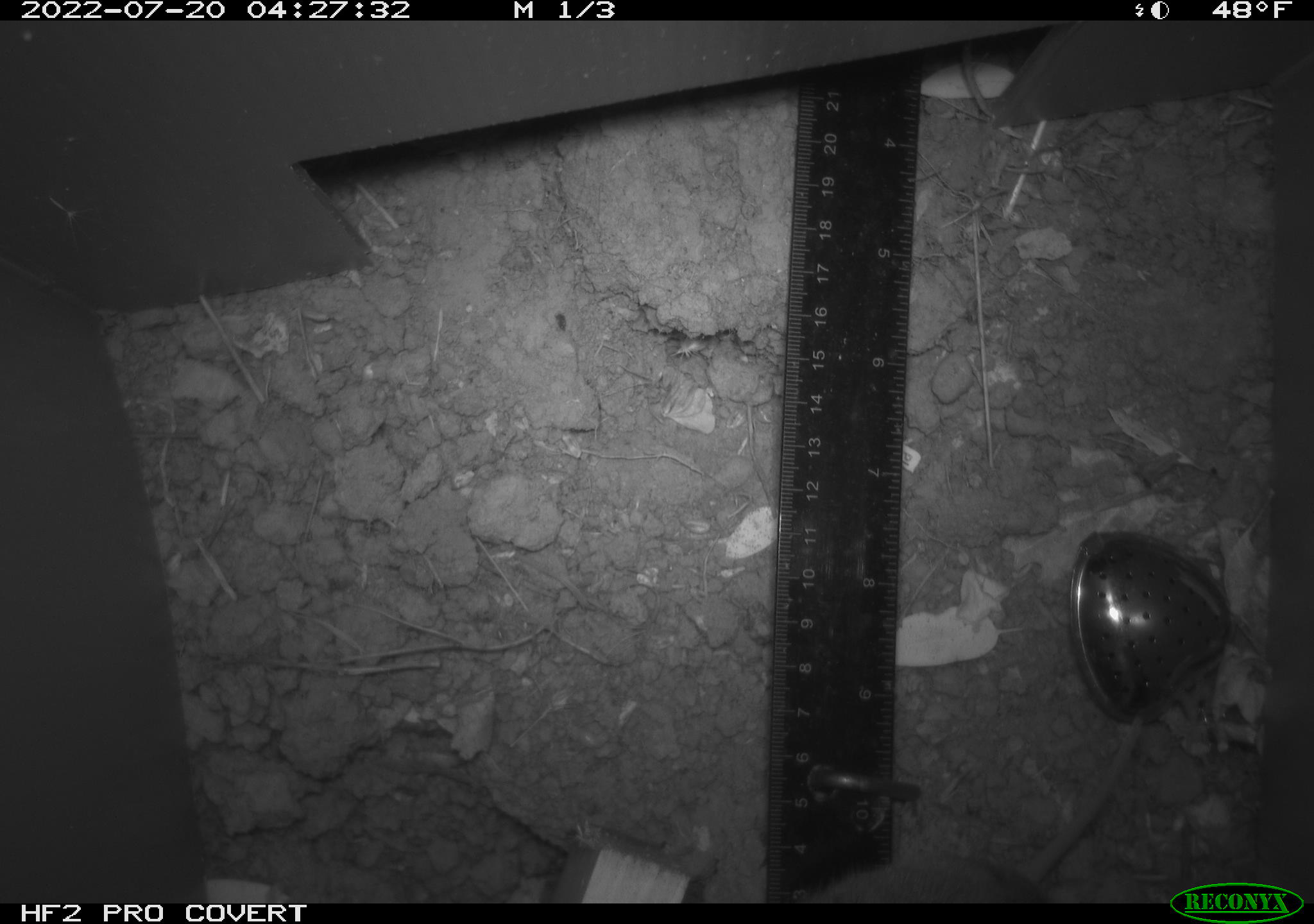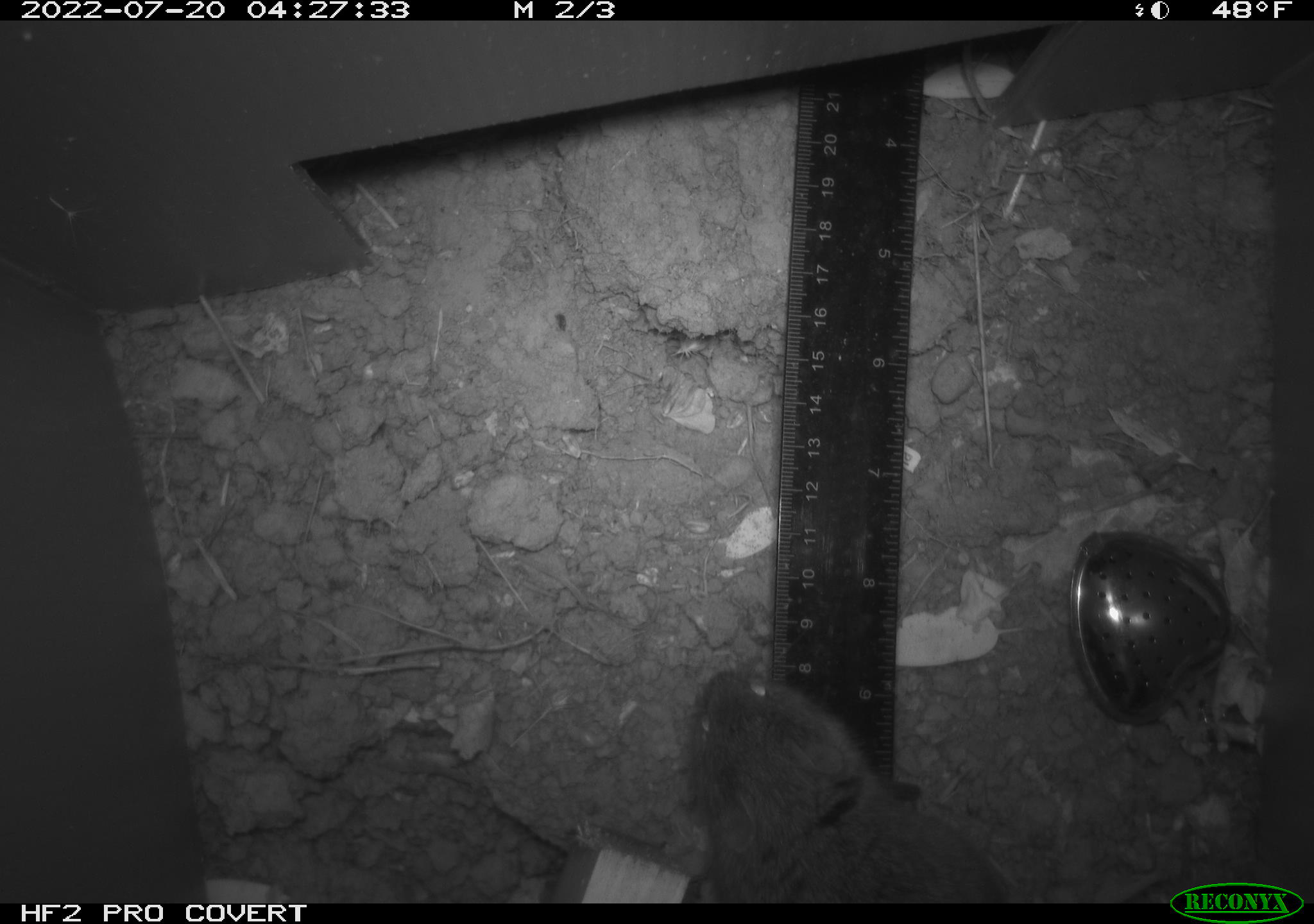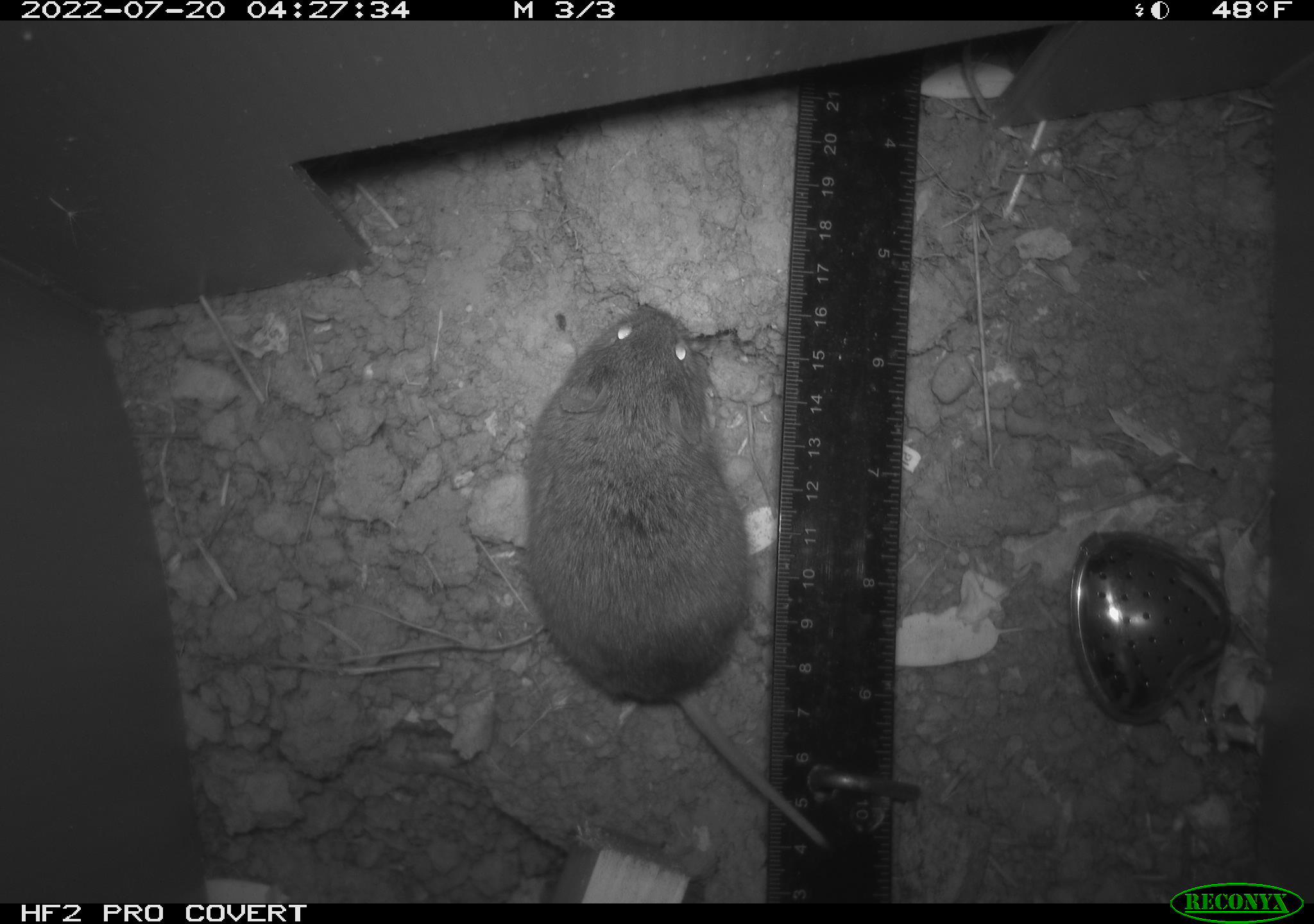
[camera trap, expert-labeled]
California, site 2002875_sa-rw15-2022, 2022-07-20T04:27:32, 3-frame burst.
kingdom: Animalia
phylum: Chordata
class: Mammalia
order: Rodentia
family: Cricetidae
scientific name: Arvicolinae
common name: voles, lemmings, and muskrats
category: arvicolinae subfamily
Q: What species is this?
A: Arvicolinae subfamily (voles, lemmings, and muskrats) (Arvicolinae).